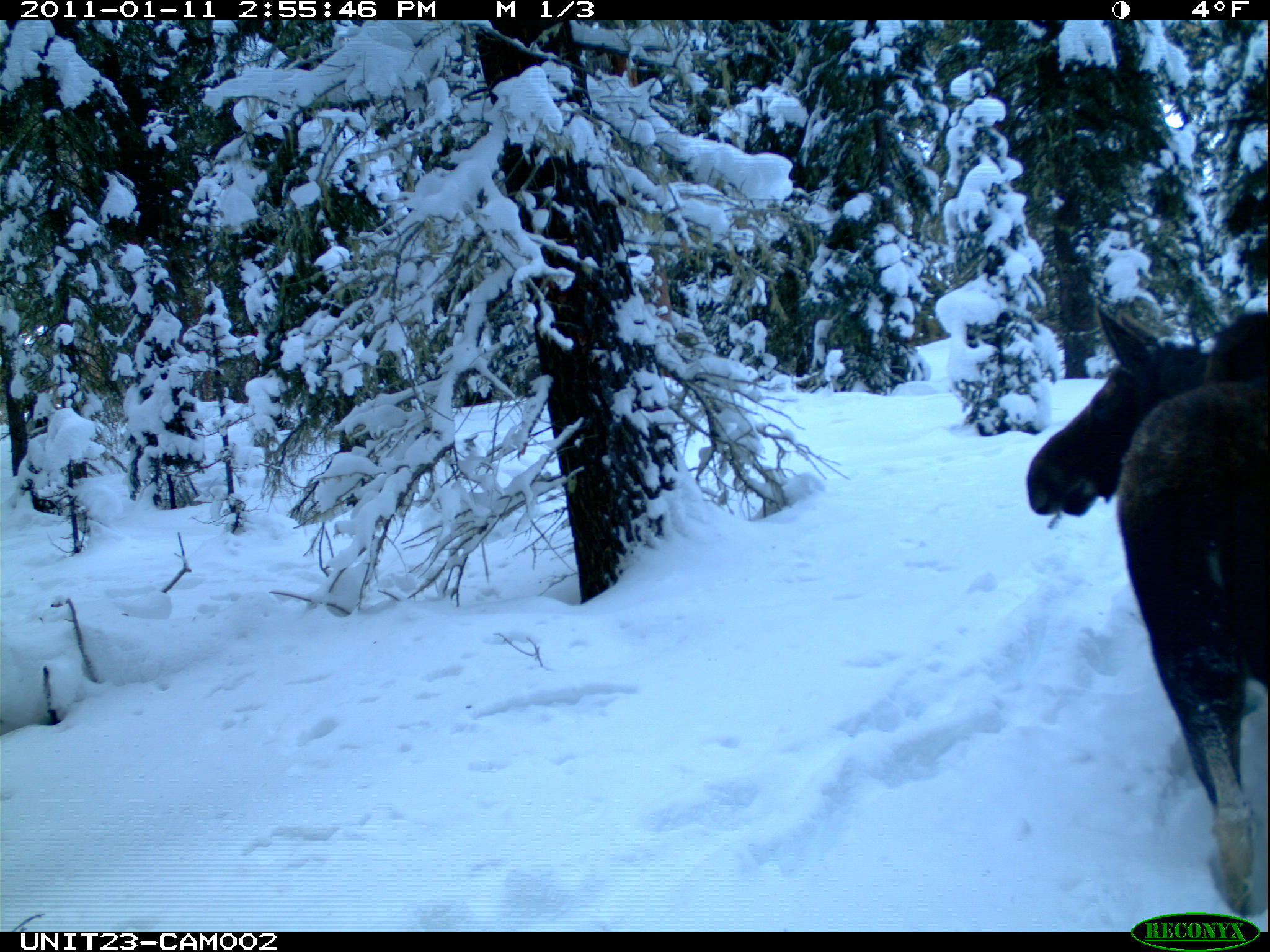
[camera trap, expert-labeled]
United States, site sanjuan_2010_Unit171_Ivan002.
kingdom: Animalia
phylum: Chordata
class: Mammalia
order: Artiodactyla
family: Cervidae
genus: Alces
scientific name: Alces alces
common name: moose